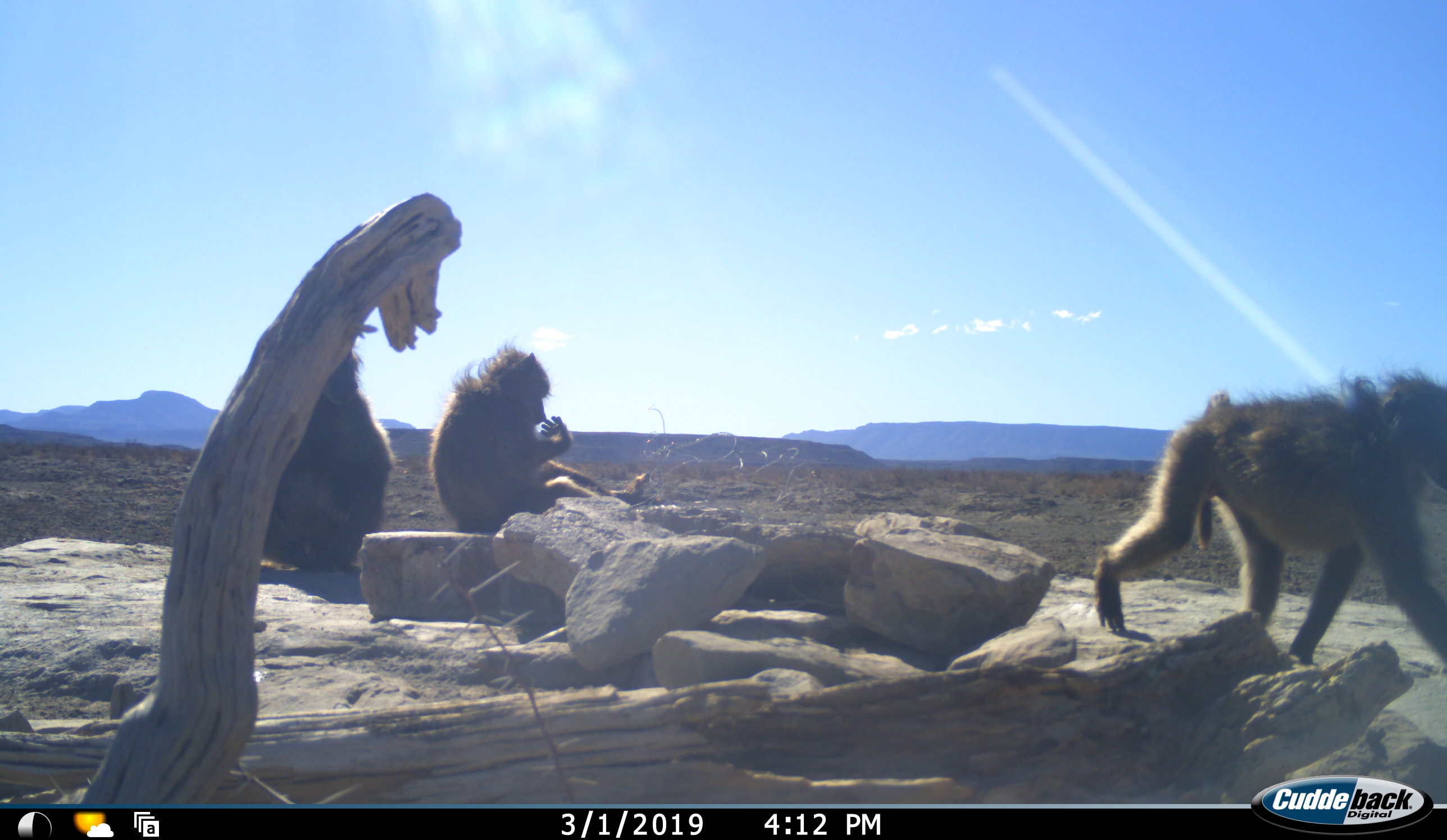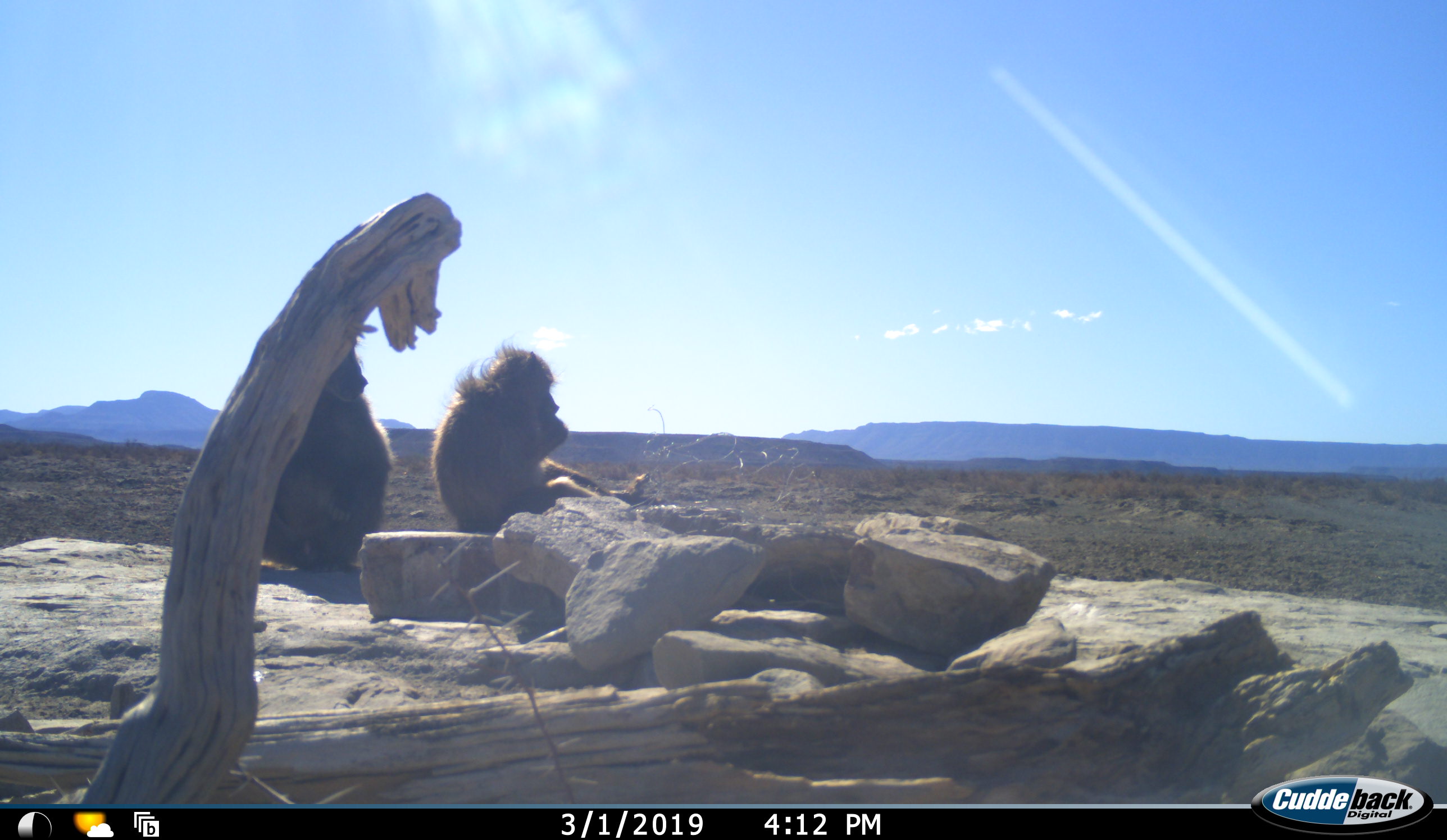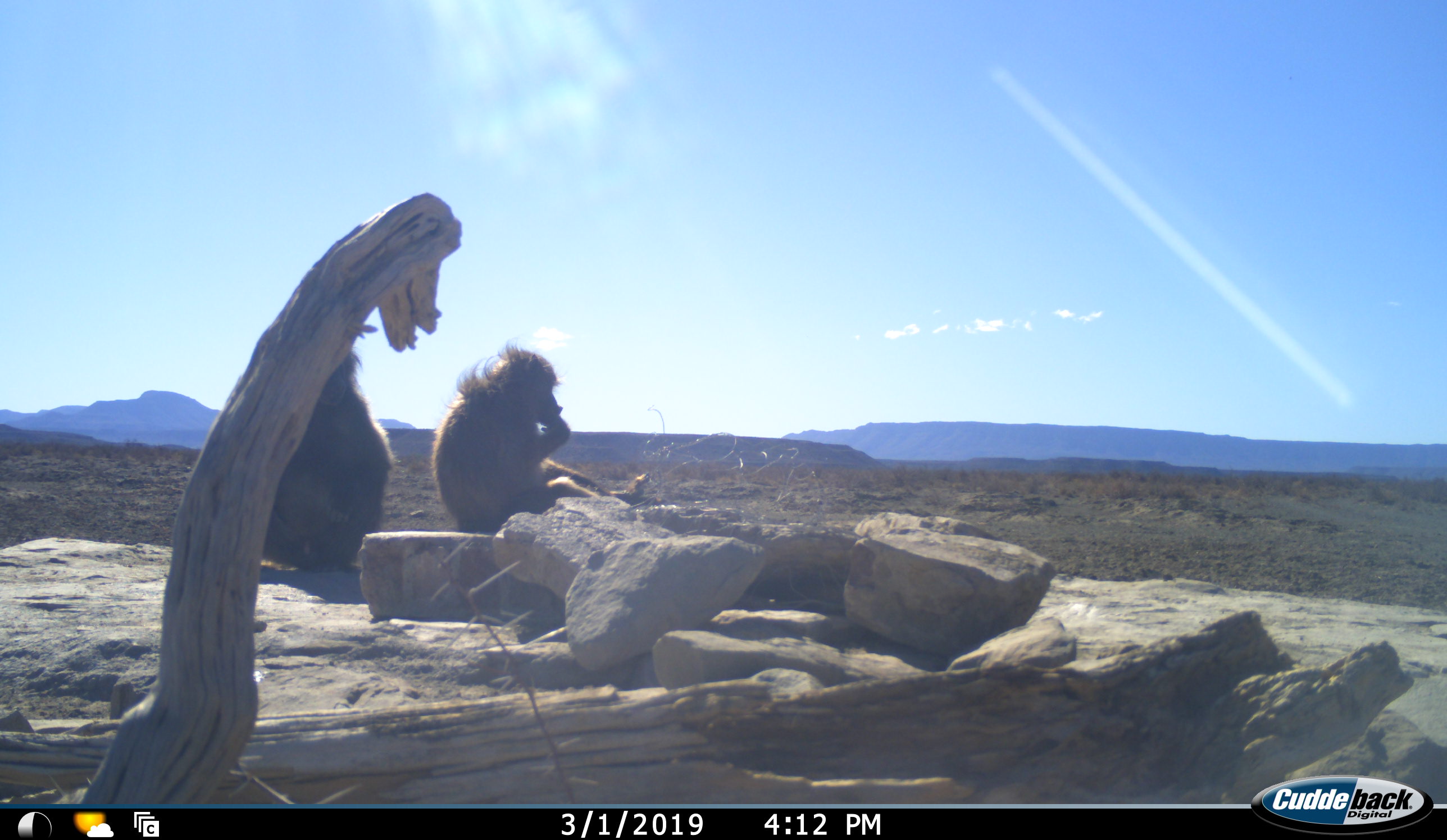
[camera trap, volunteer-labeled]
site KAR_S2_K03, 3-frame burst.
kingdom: Animalia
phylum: Chordata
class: Mammalia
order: Primates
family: Cercopithecidae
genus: Papio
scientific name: Papio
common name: baboon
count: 3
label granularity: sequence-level